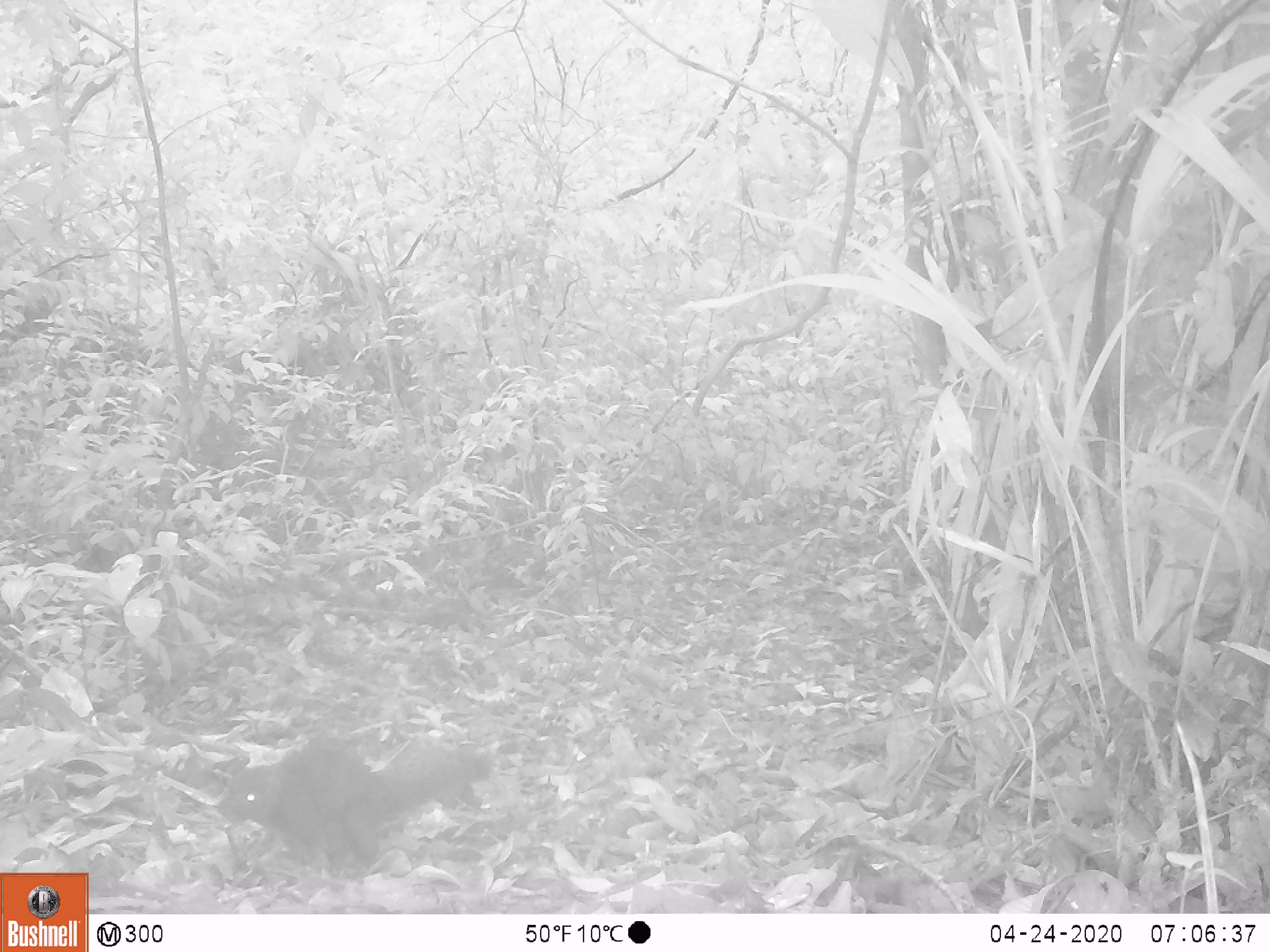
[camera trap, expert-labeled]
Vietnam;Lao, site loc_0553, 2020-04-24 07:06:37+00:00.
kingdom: Animalia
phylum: Chordata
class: Mammalia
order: Rodentia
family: Sciuridae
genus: Callosciurus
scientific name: Callosciurus erythraeus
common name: pallas's squirrel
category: pallass squirrel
Pallass squirrel (pallas's squirrel) (Callosciurus erythraeus). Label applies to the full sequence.